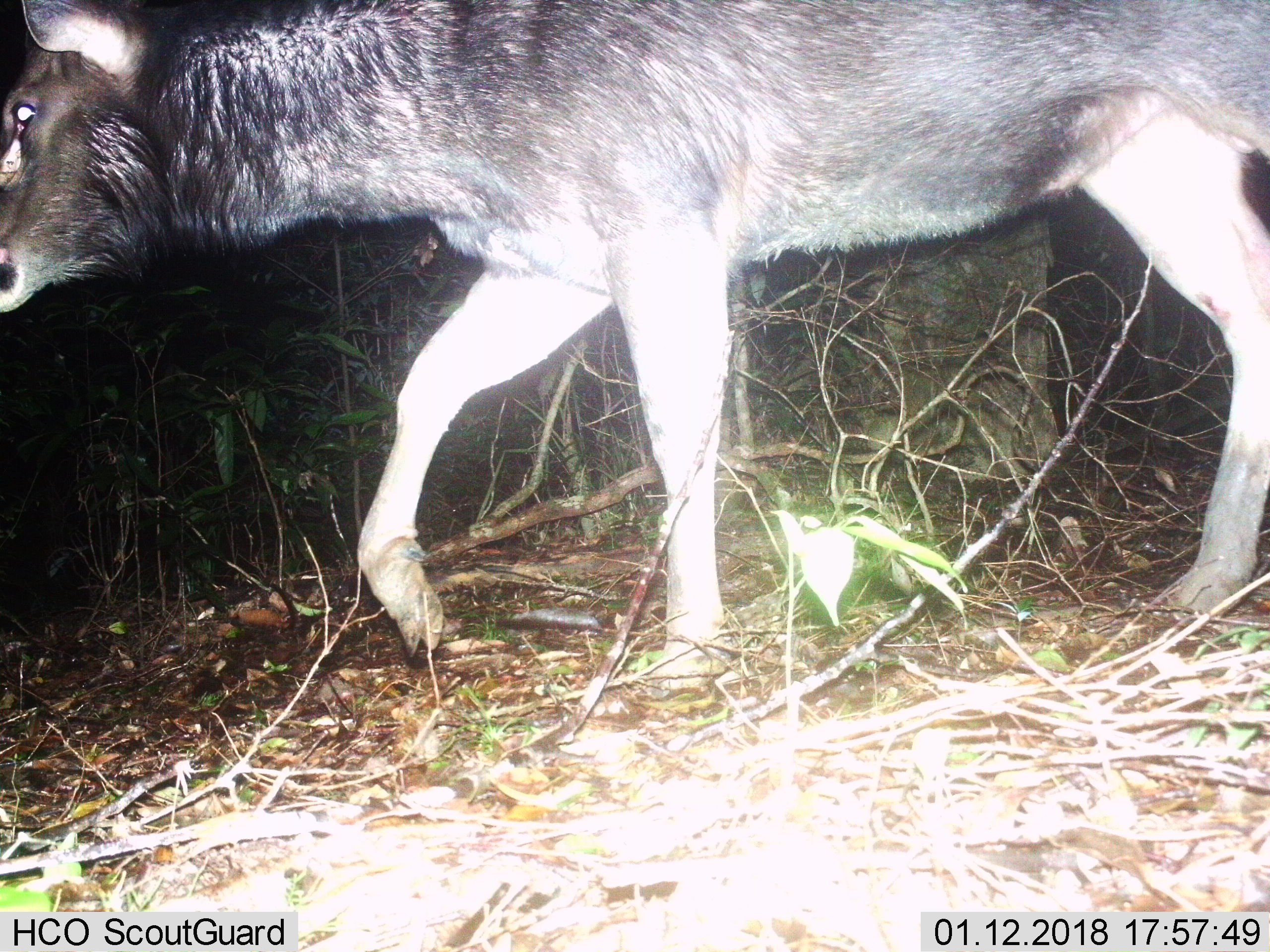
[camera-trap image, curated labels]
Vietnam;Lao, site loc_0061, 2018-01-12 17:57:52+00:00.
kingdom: Animalia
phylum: Chordata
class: Mammalia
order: Artiodactyla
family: Cervidae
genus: Rusa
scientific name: Rusa unicolor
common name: sambar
Sambar (Rusa unicolor). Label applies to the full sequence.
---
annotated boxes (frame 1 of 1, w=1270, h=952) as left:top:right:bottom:
sambar: 0:0:1270:695